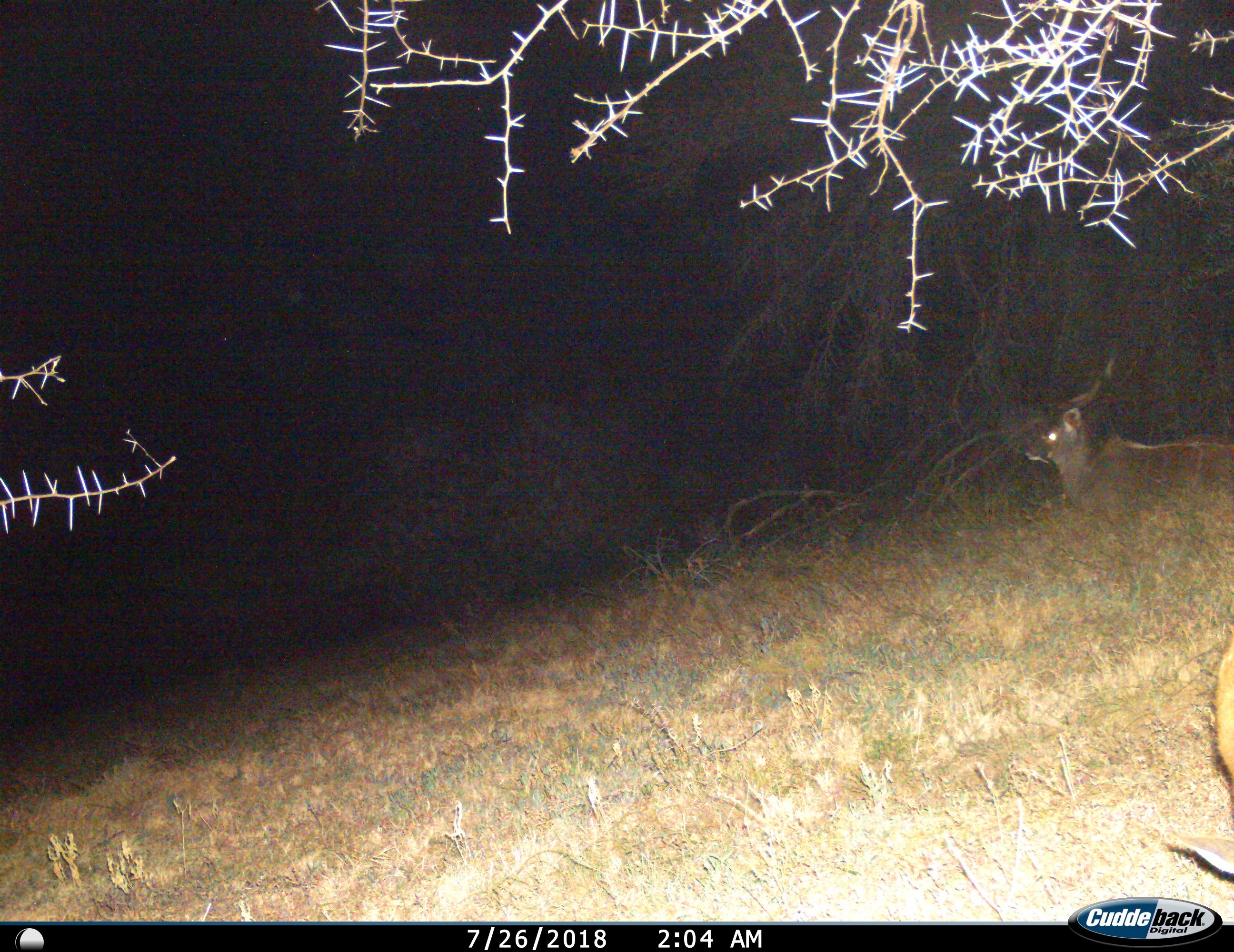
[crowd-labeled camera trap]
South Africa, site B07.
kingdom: Animalia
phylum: Chordata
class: Mammalia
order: Artiodactyla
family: Bovidae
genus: Tragelaphus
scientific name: Tragelaphus strepsiceros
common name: greater kudu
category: kudu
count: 2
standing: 11%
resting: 100%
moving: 11%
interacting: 0%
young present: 11%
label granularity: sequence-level